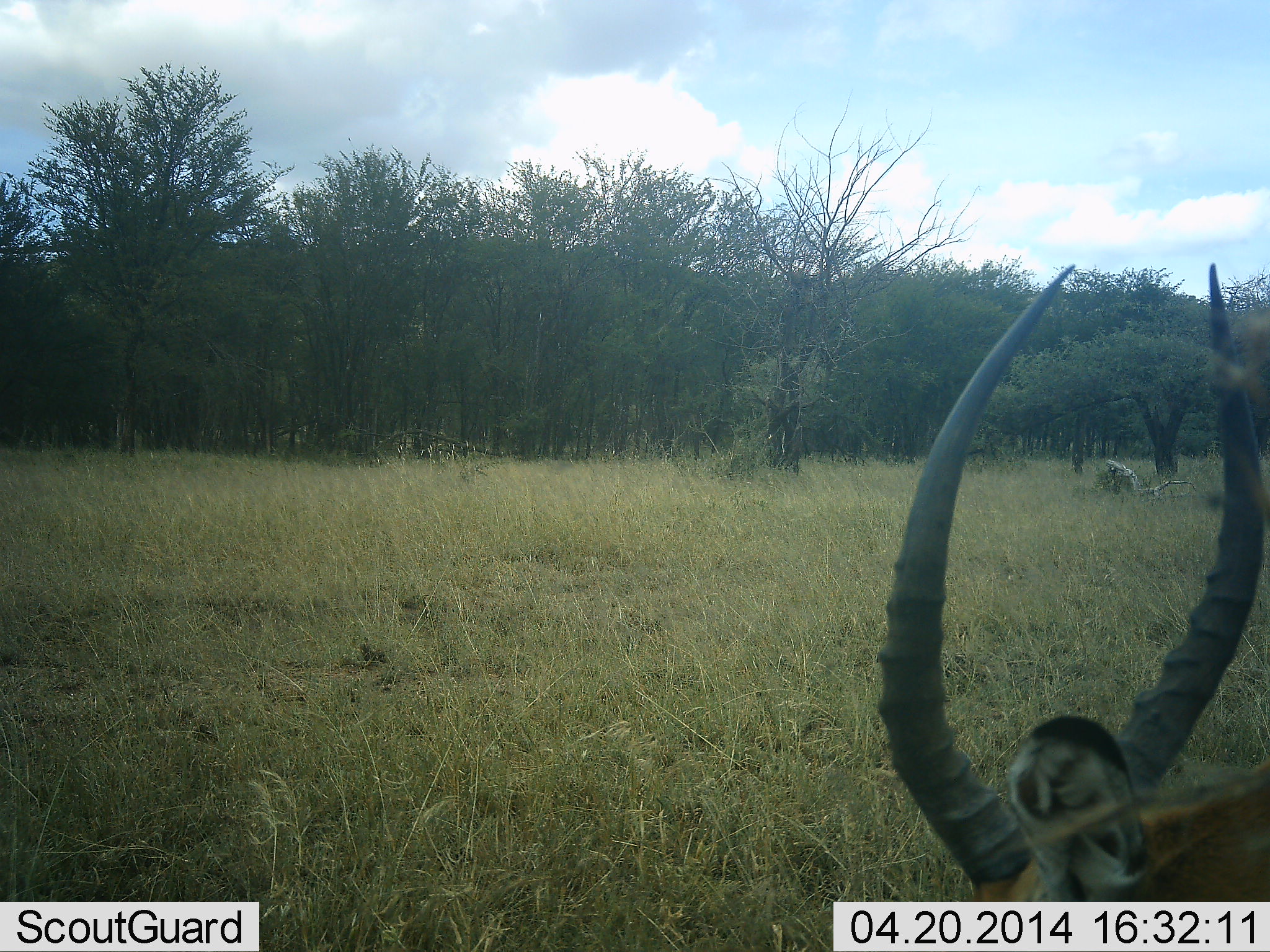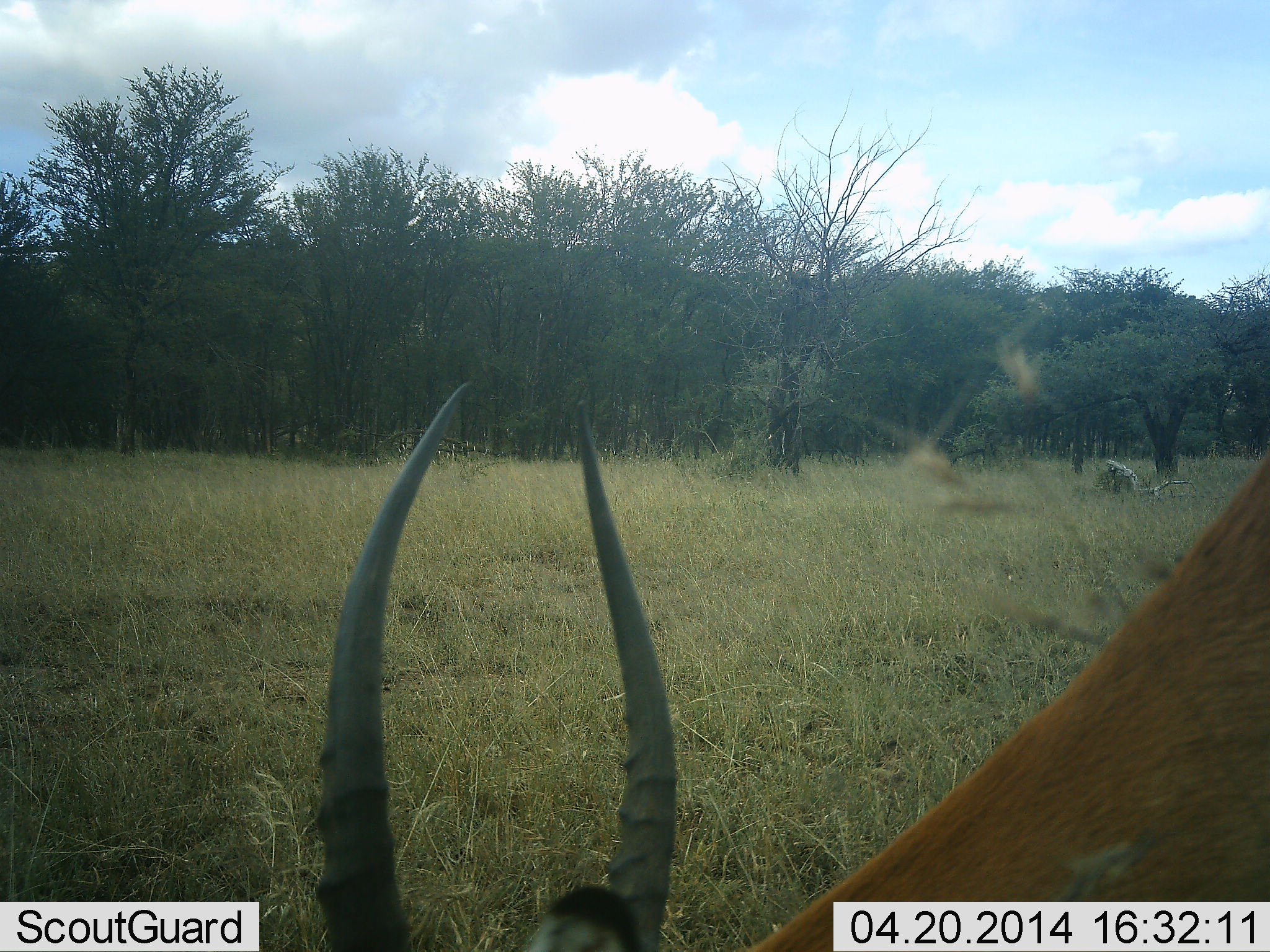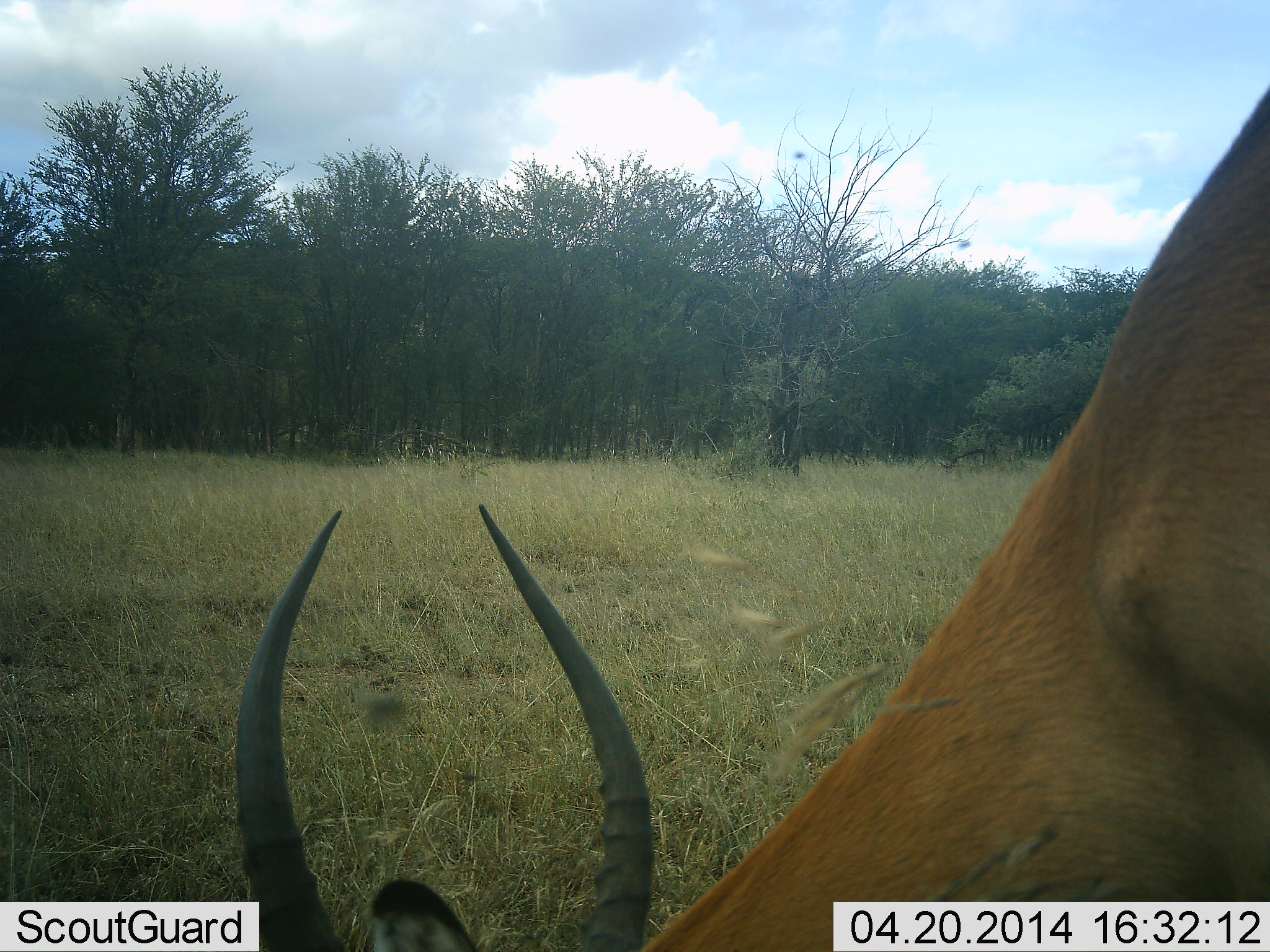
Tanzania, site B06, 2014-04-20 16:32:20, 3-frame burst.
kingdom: Animalia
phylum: Chordata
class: Mammalia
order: Artiodactyla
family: Bovidae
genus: Aepyceros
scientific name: Aepyceros melampus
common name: impala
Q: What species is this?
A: Impala (Aepyceros melampus).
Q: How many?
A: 1.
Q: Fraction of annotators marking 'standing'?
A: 30%.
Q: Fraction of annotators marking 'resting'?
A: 0%.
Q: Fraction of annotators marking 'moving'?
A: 30%.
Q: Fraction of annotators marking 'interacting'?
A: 0%.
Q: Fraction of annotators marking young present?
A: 0%.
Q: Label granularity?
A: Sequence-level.